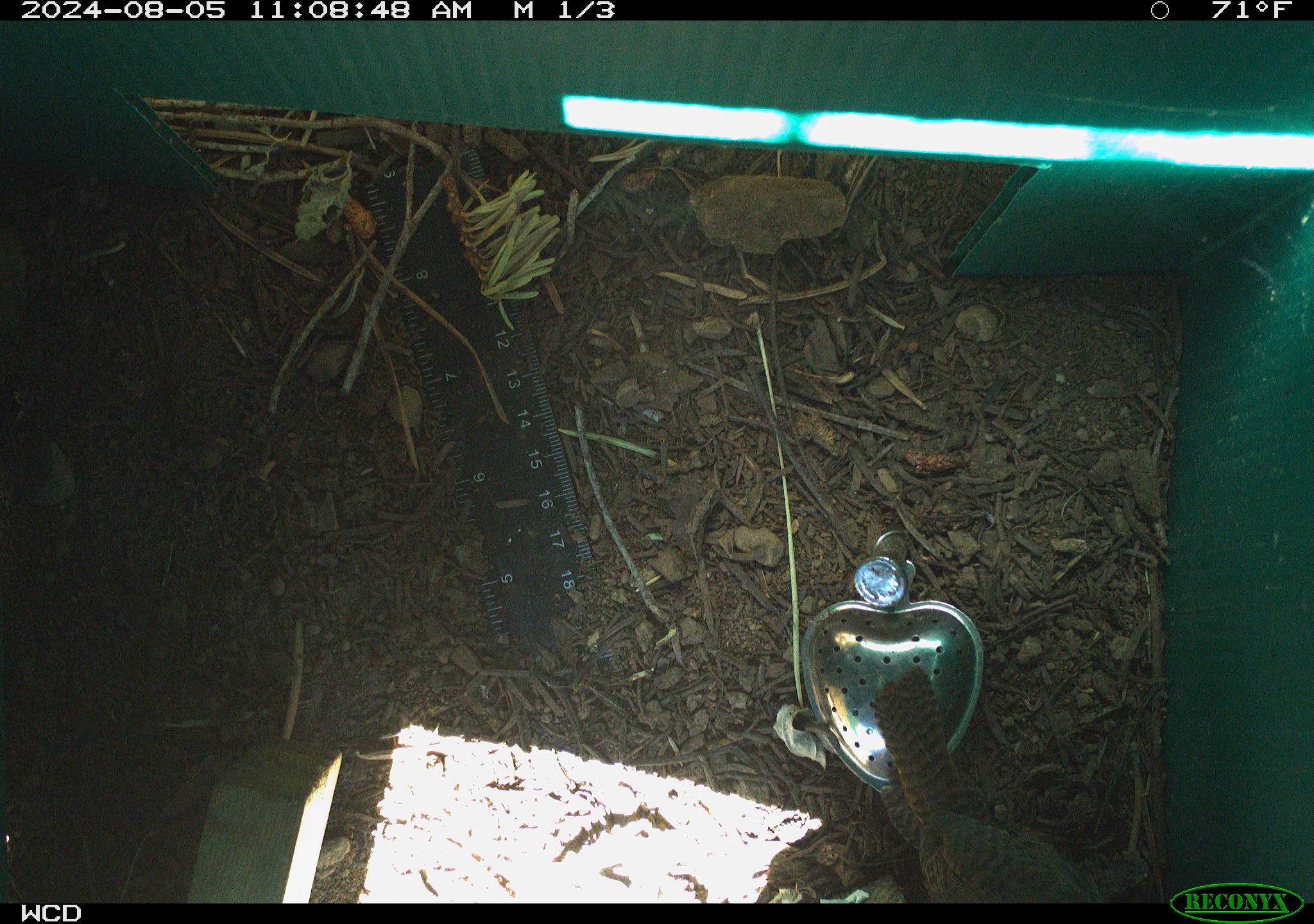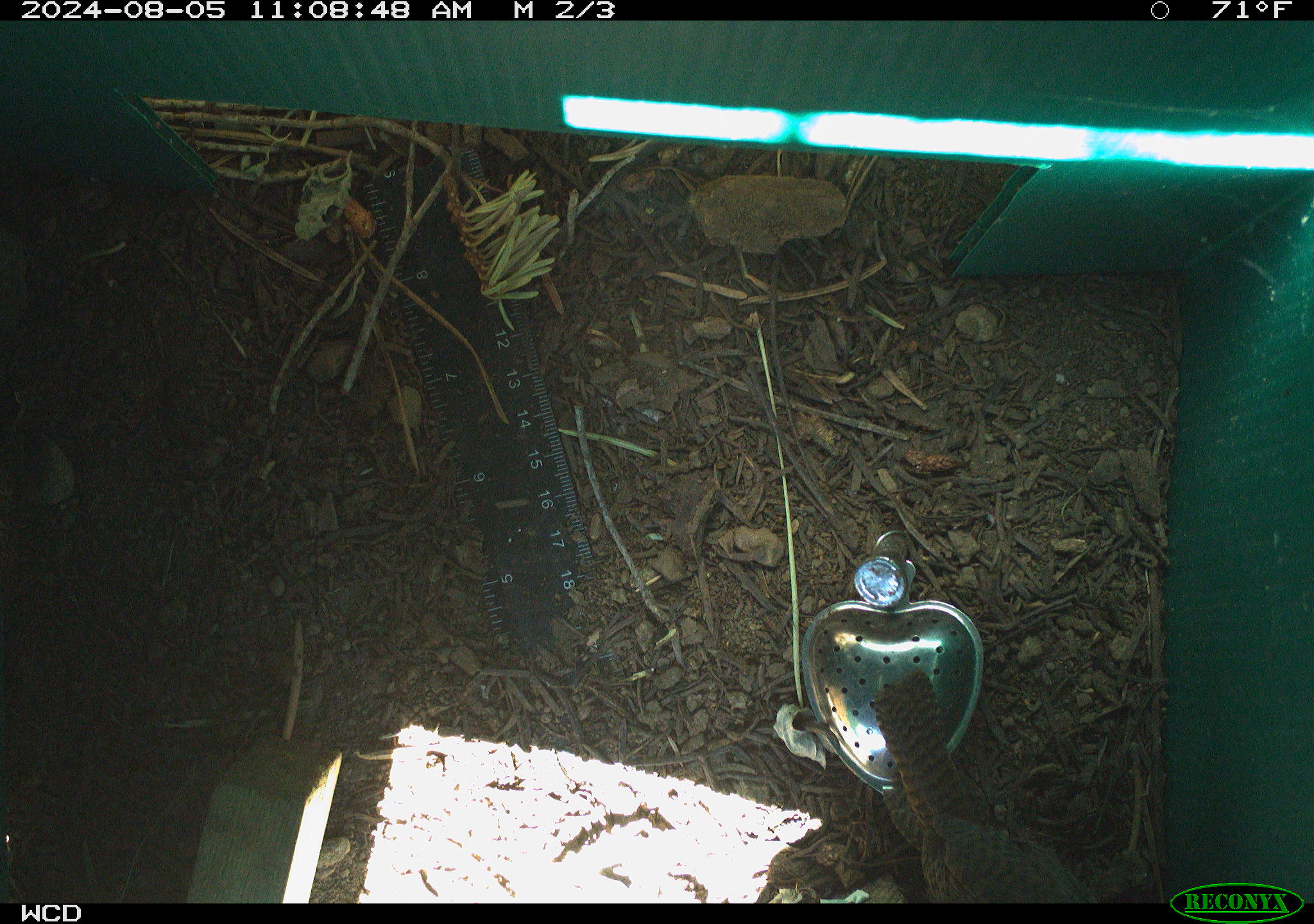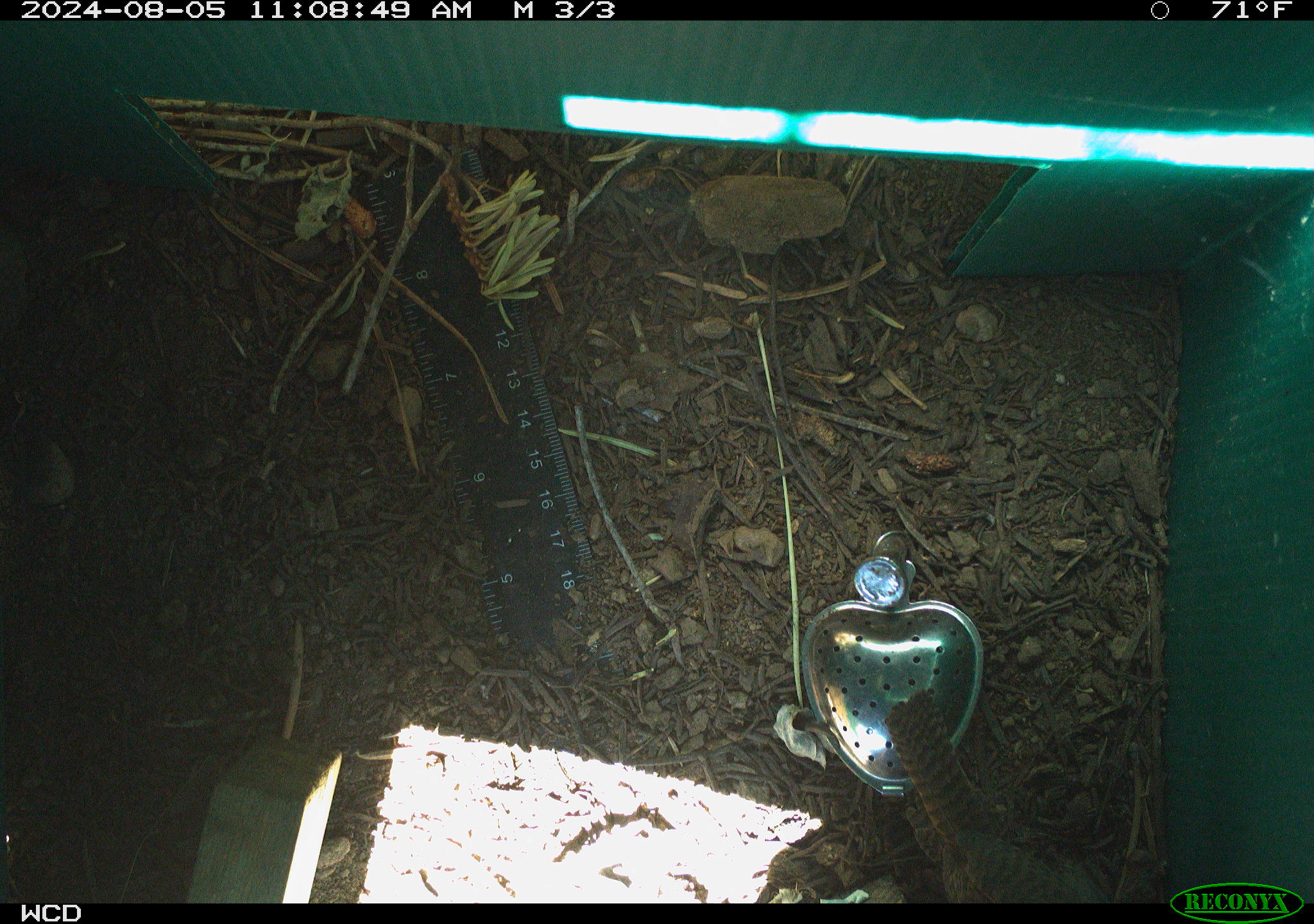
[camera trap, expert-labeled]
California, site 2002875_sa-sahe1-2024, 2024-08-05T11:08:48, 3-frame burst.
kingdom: Animalia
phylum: Chordata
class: Aves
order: Passeriformes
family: Troglodytidae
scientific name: Troglodytidae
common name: wren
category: troglodytidae family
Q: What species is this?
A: Troglodytidae family (wren) (Troglodytidae).